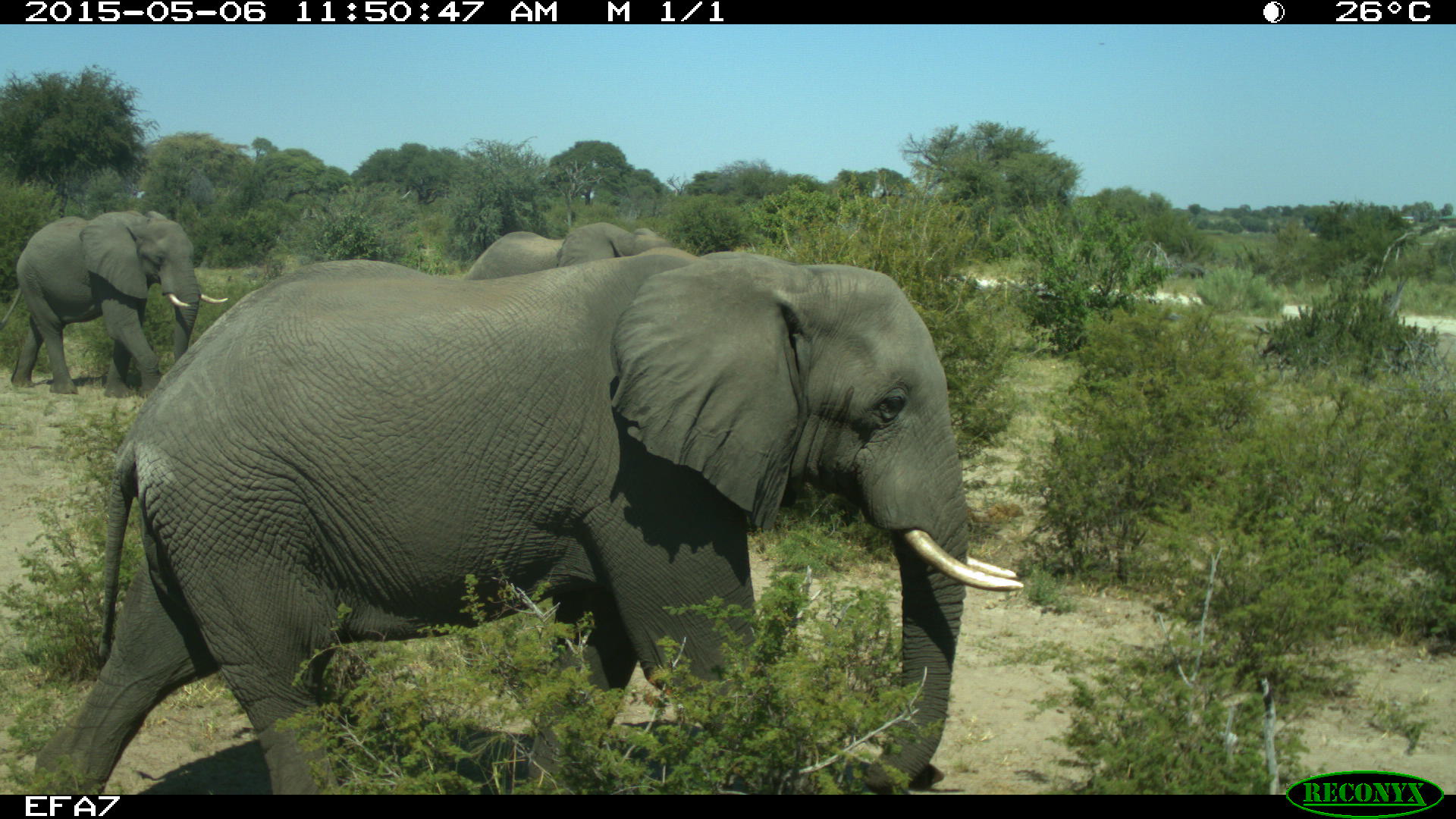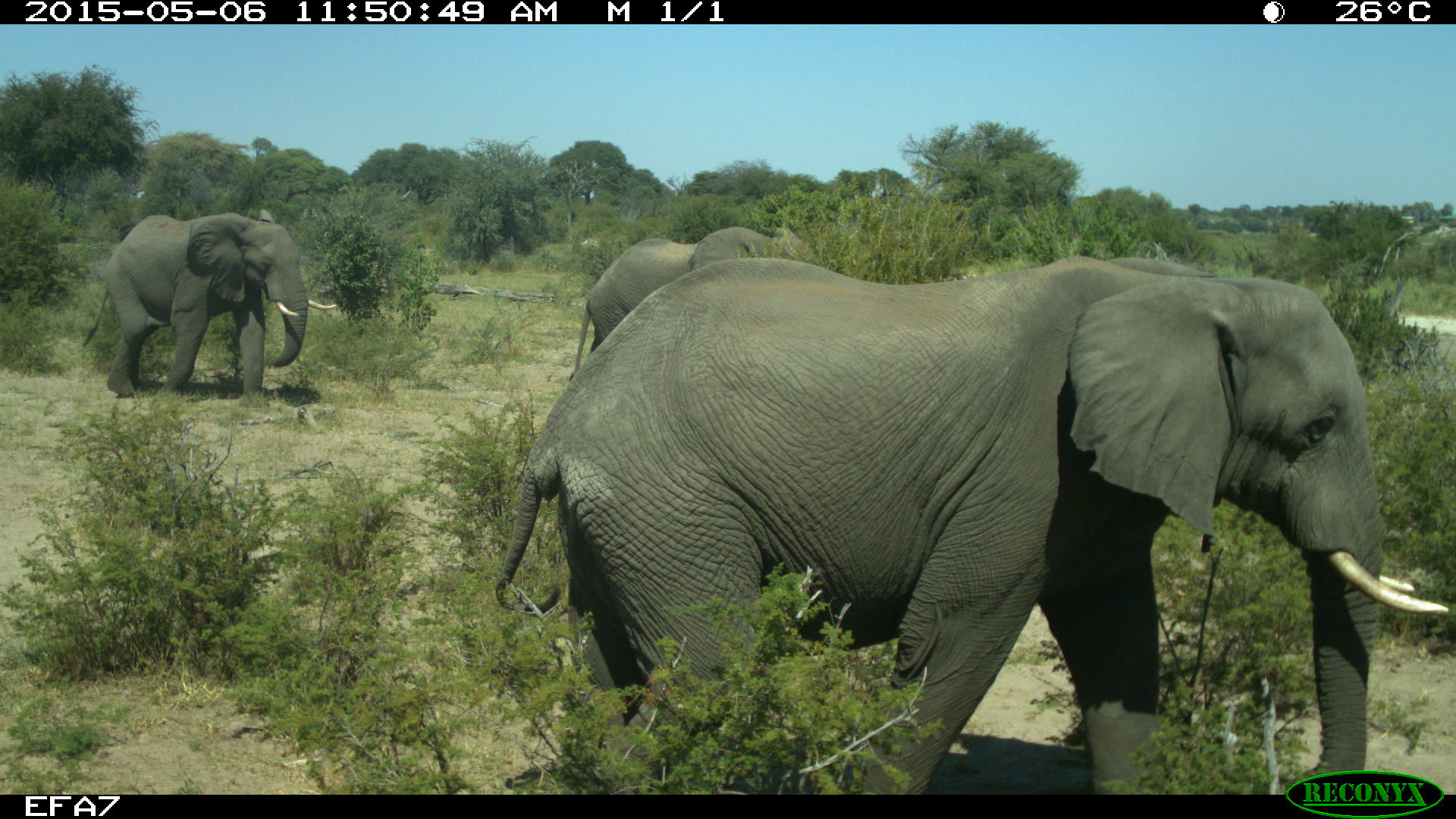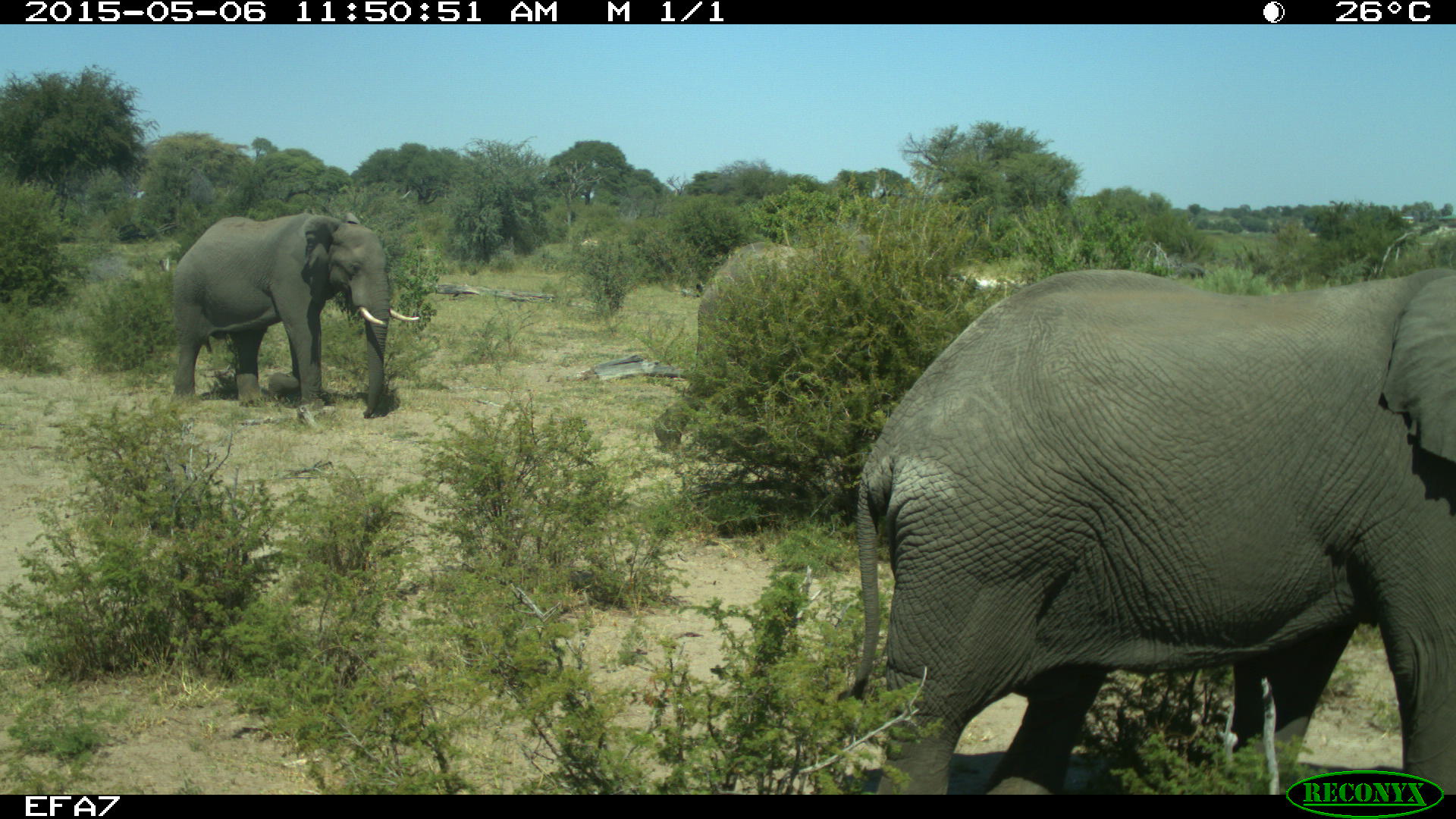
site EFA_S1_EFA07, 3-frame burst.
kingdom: Animalia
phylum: Chordata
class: Mammalia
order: Proboscidea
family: Elephantidae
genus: Loxodonta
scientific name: Loxodonta africana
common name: african bush elephant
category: elephant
Elephant (african bush elephant) (Loxodonta africana), count 3. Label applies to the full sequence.